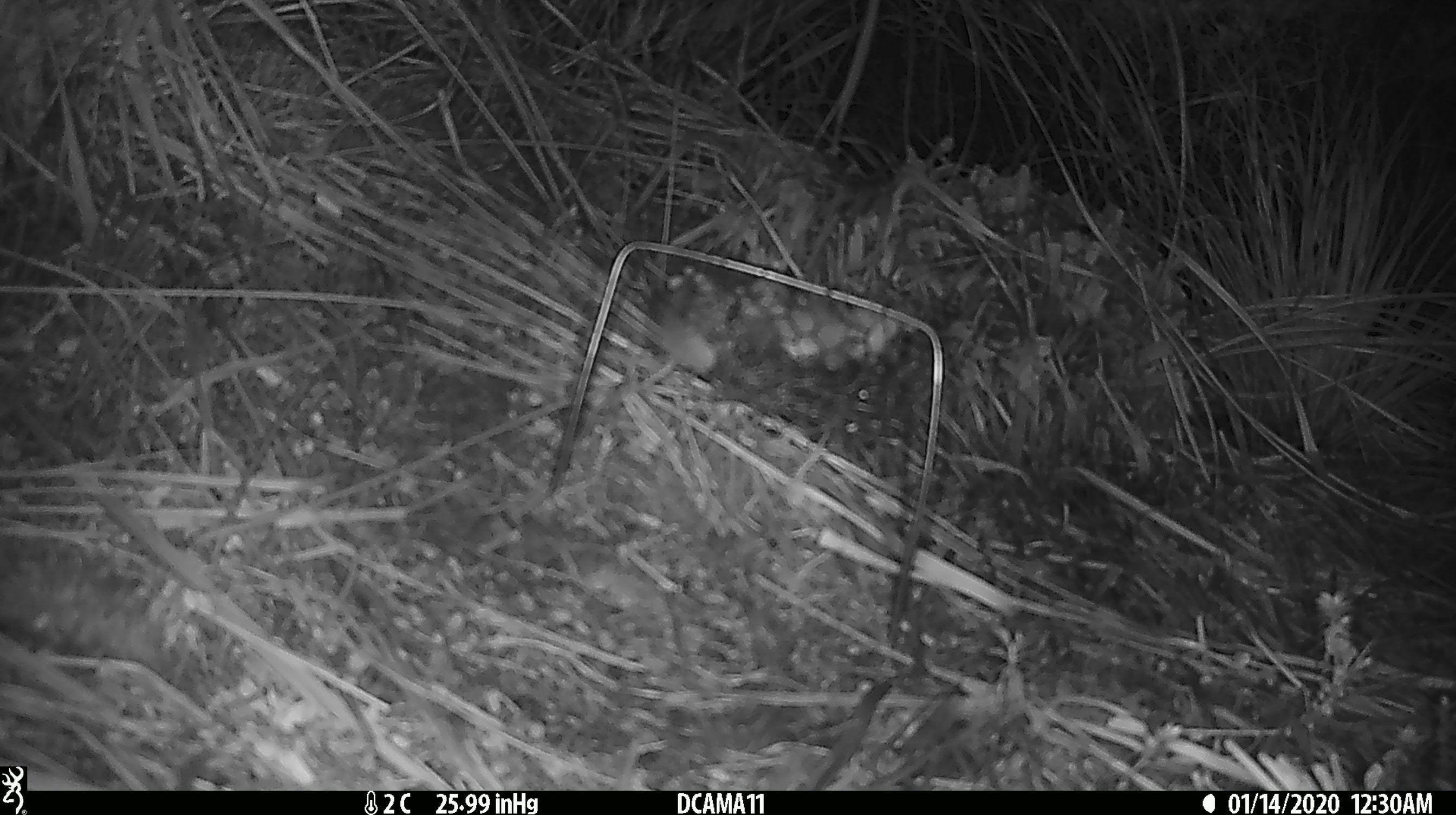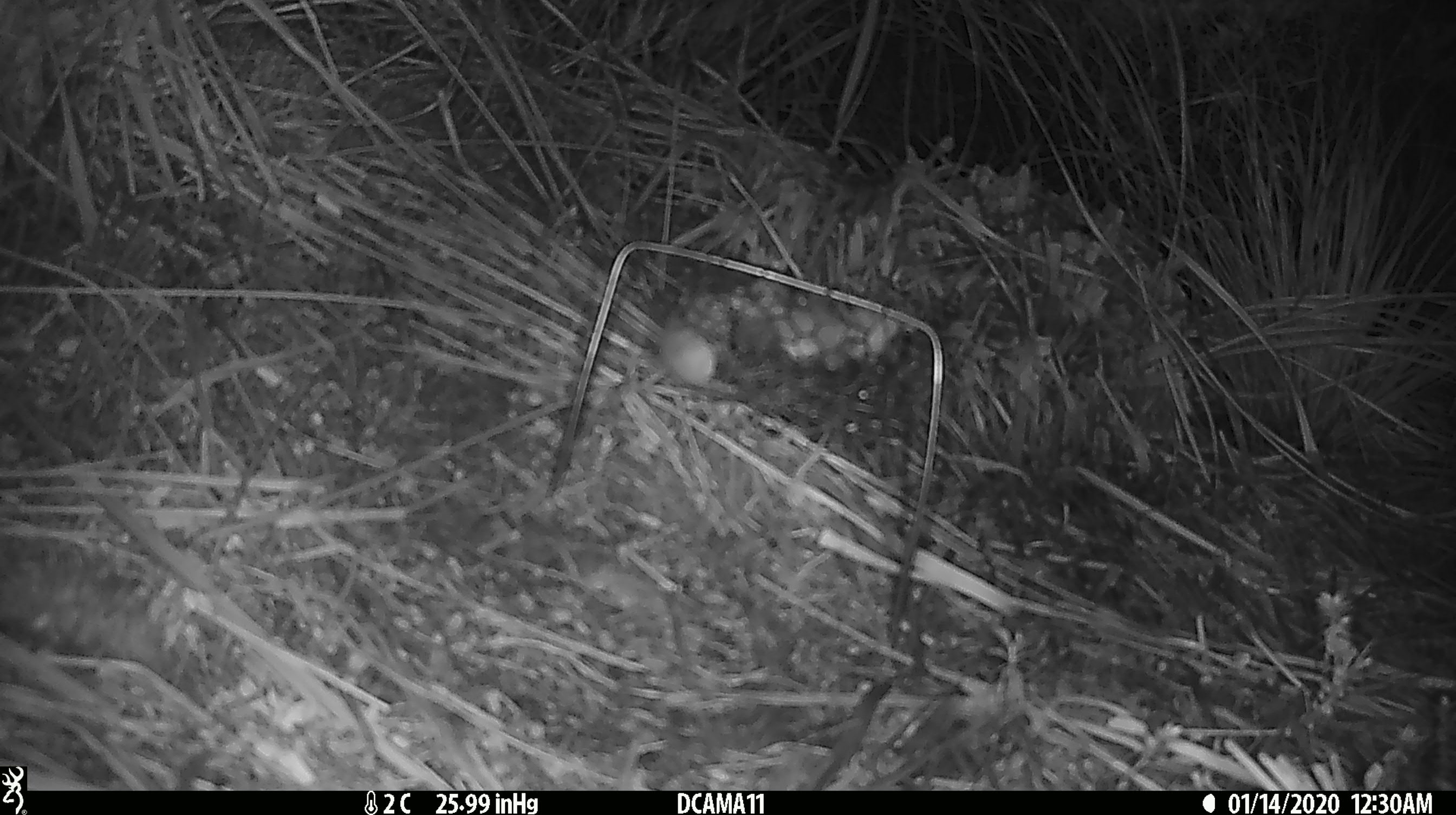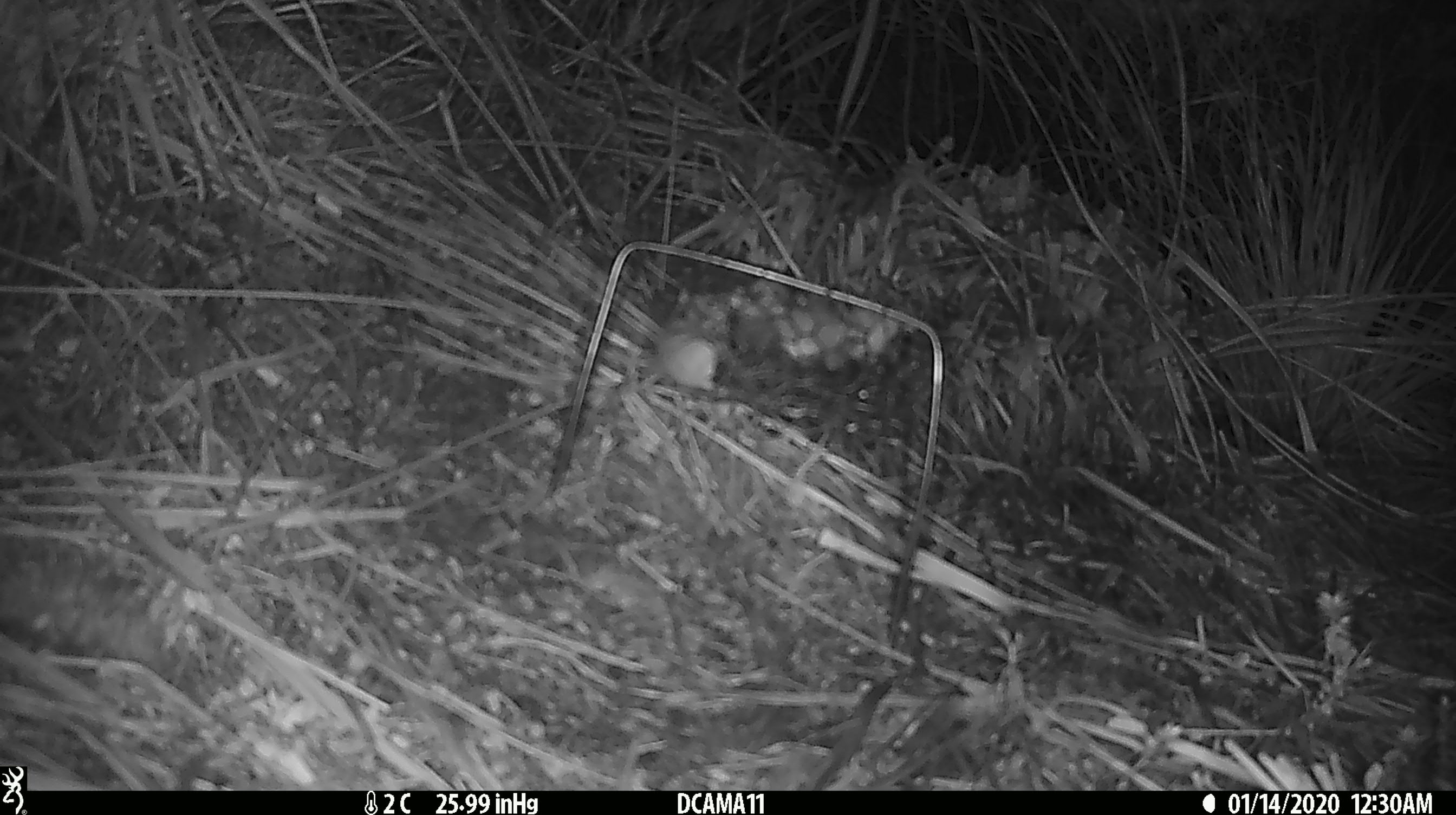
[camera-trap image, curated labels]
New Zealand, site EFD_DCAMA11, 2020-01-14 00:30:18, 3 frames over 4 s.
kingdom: Animalia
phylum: Chordata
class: Mammalia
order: Rodentia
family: Muridae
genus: Mus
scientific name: Mus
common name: mouse